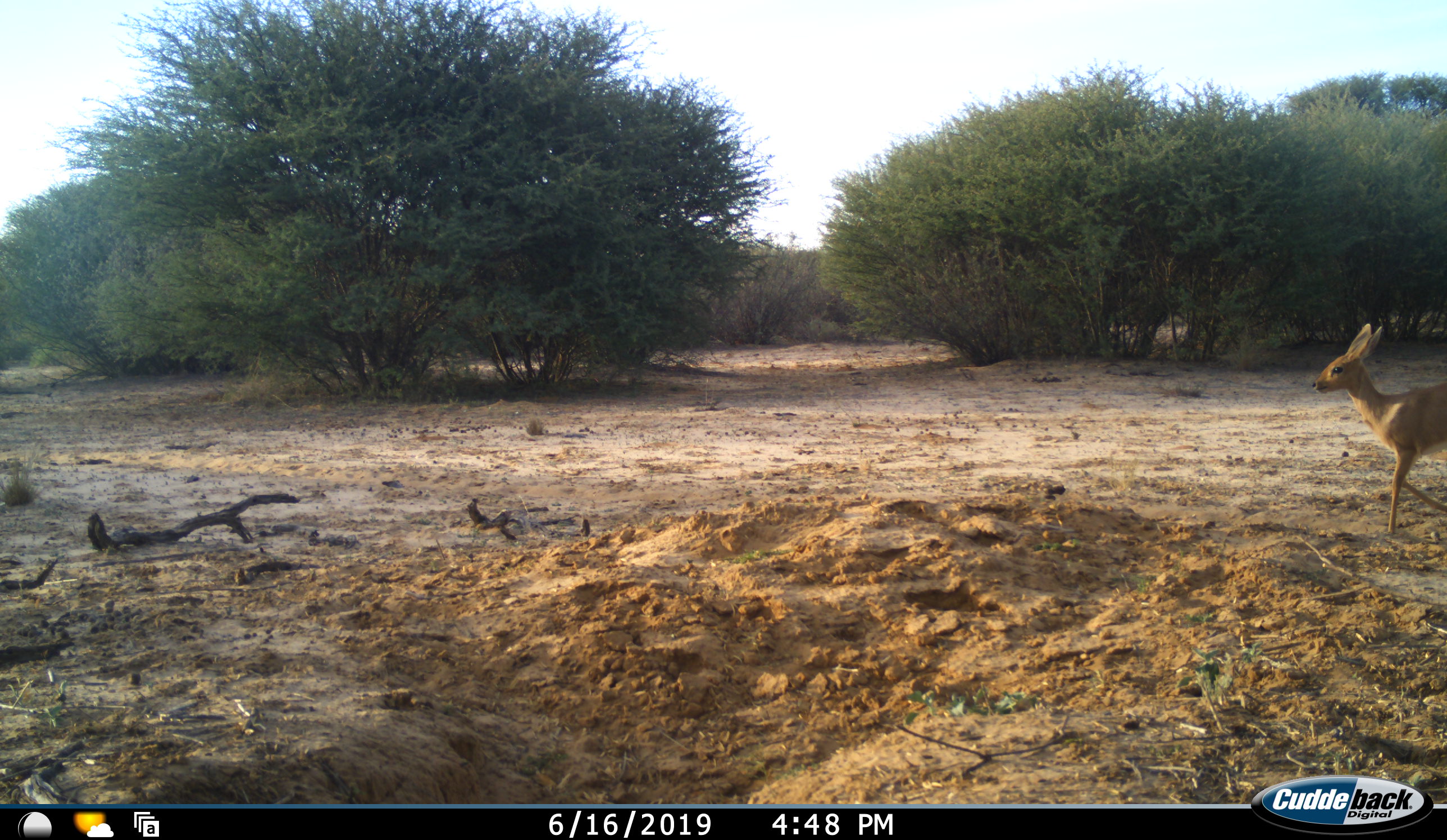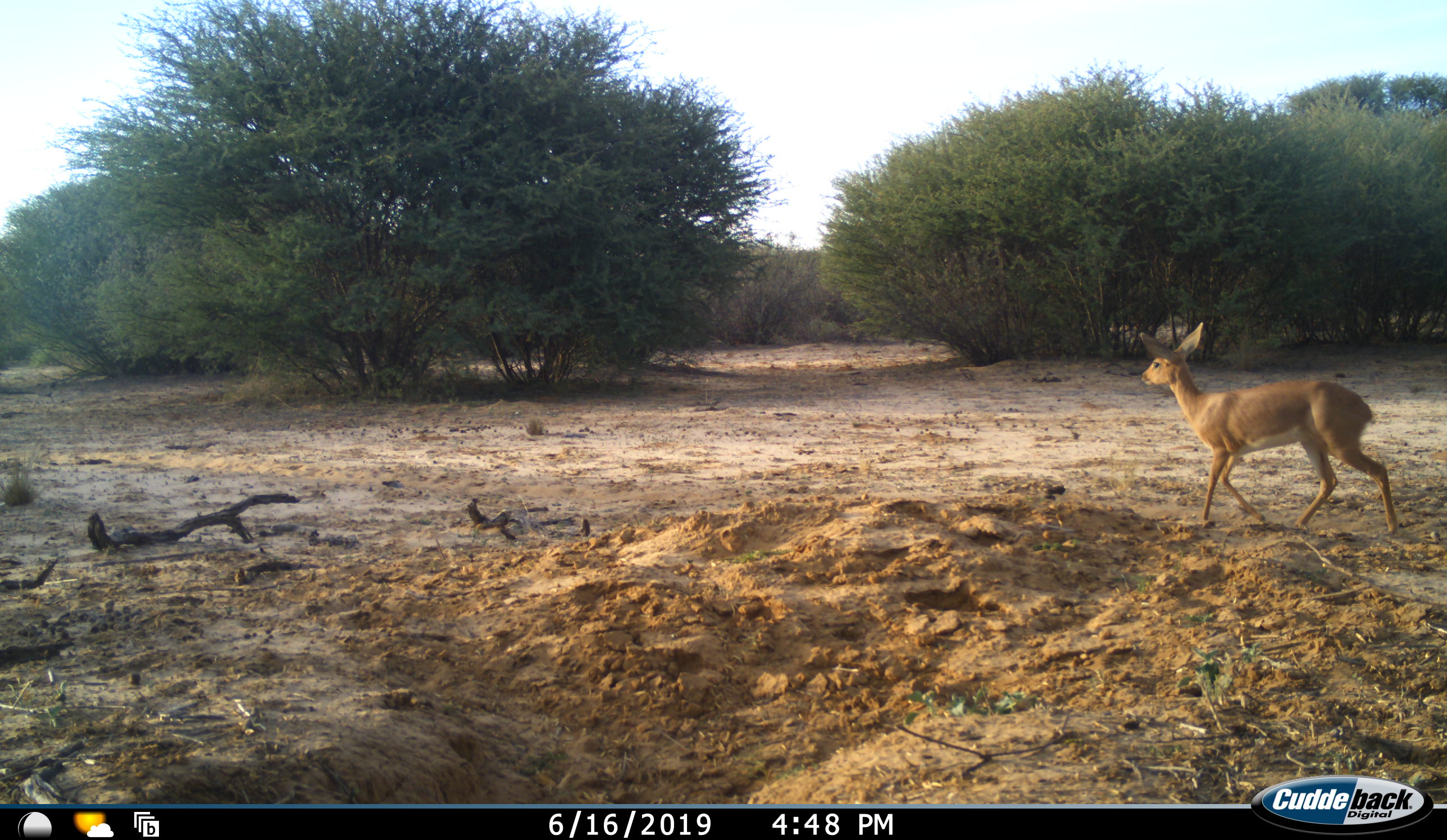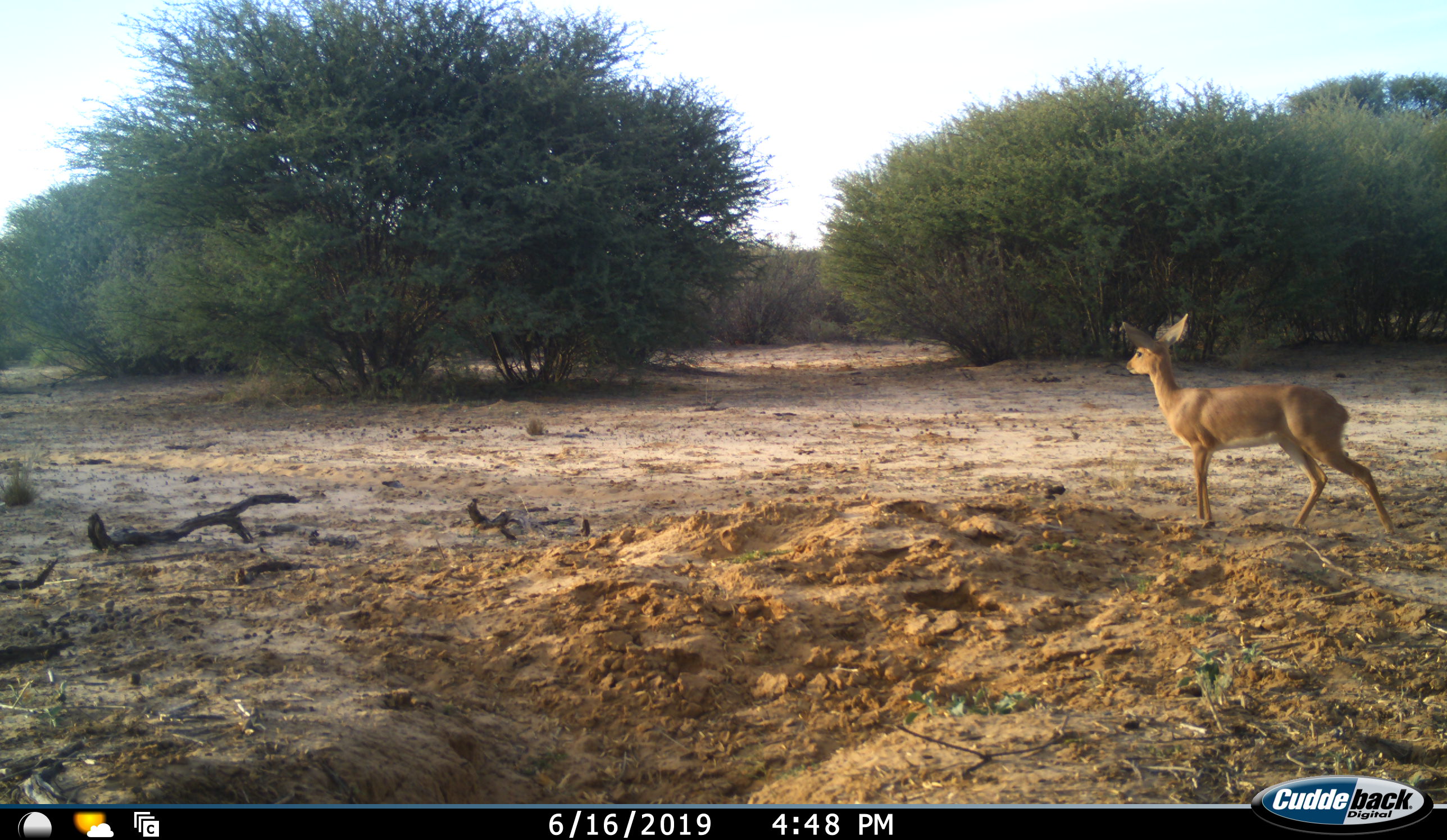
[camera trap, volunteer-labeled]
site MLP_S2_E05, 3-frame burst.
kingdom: Animalia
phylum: Chordata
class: Mammalia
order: Artiodactyla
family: Bovidae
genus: Raphicerus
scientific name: Raphicerus campestris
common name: steenbok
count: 1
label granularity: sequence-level